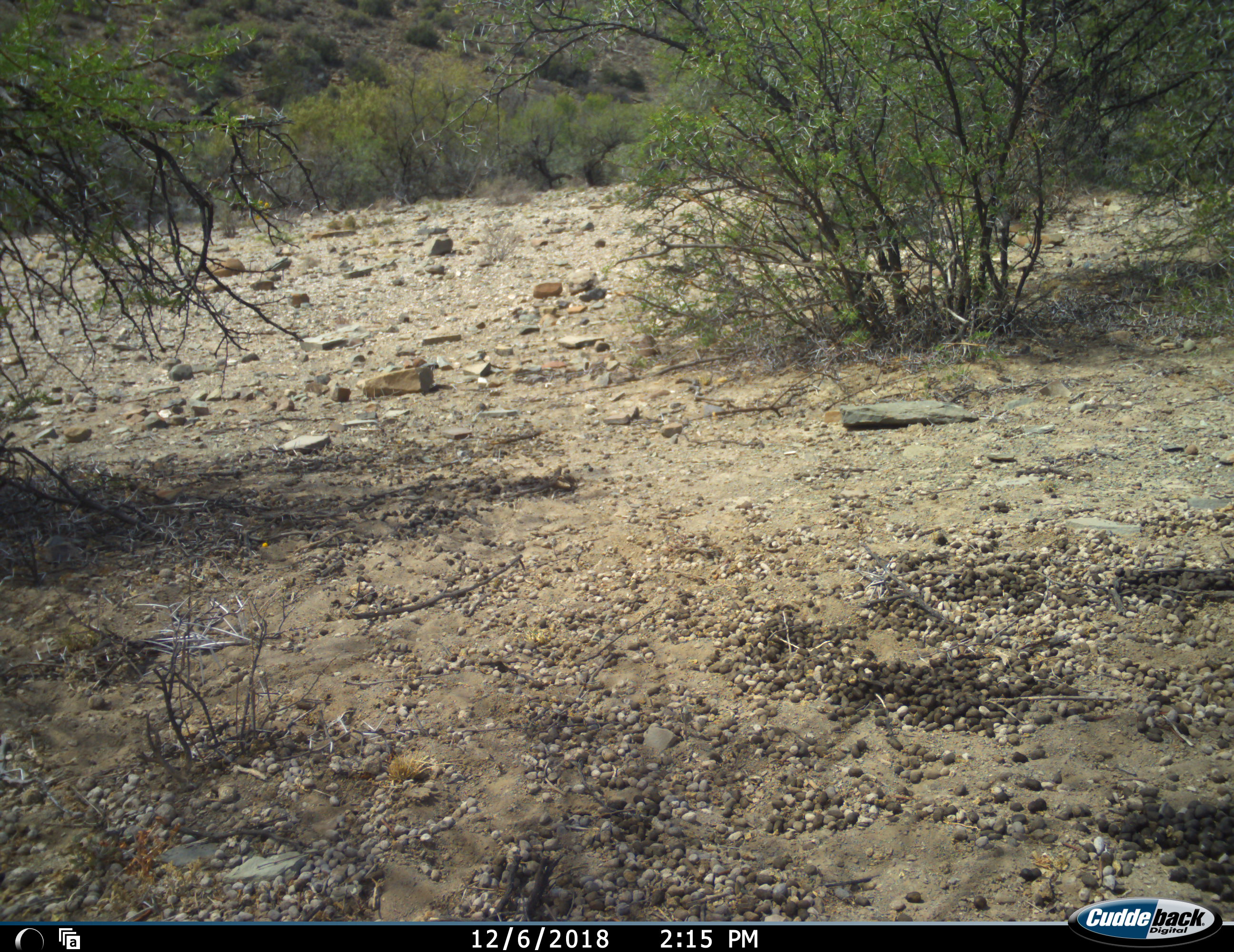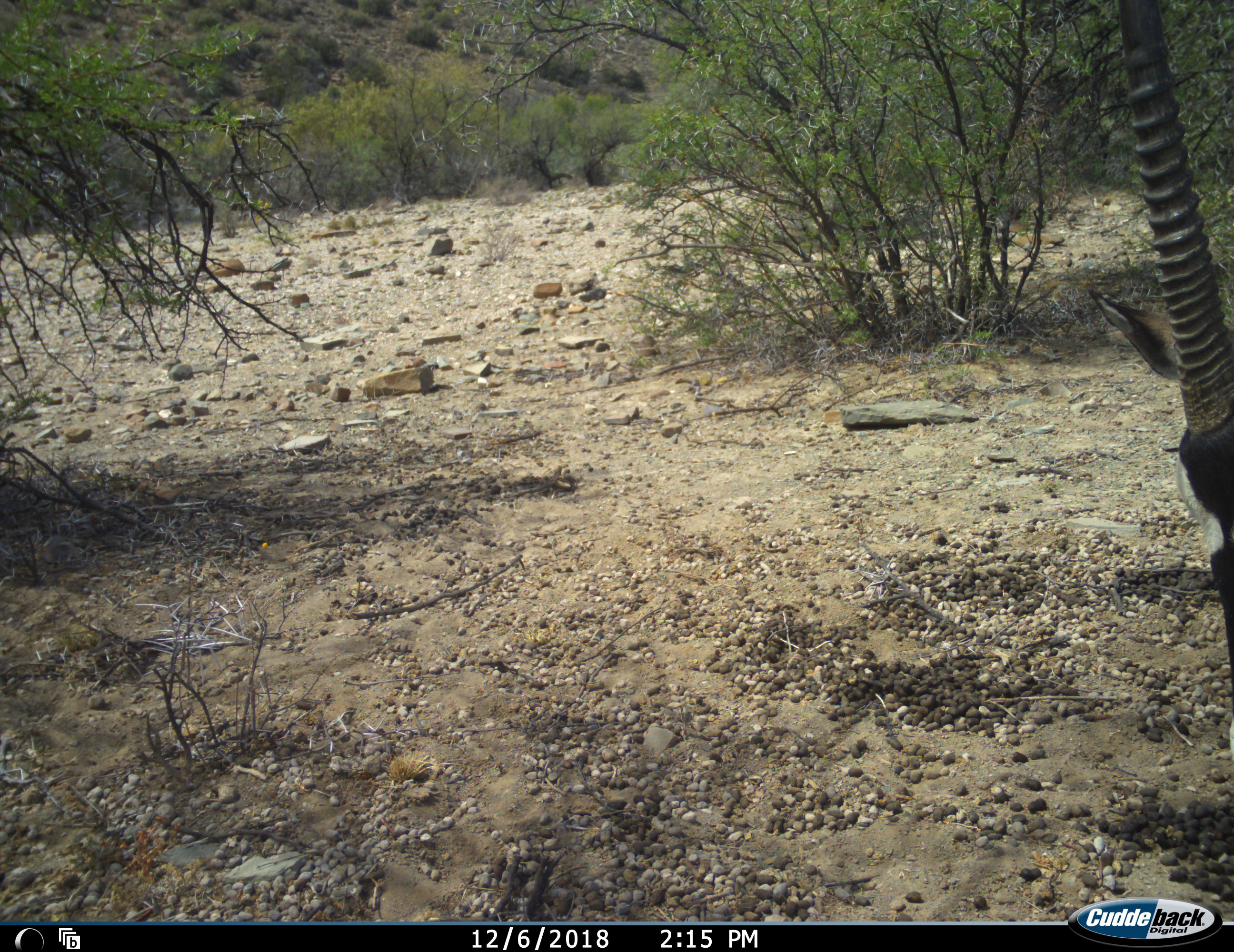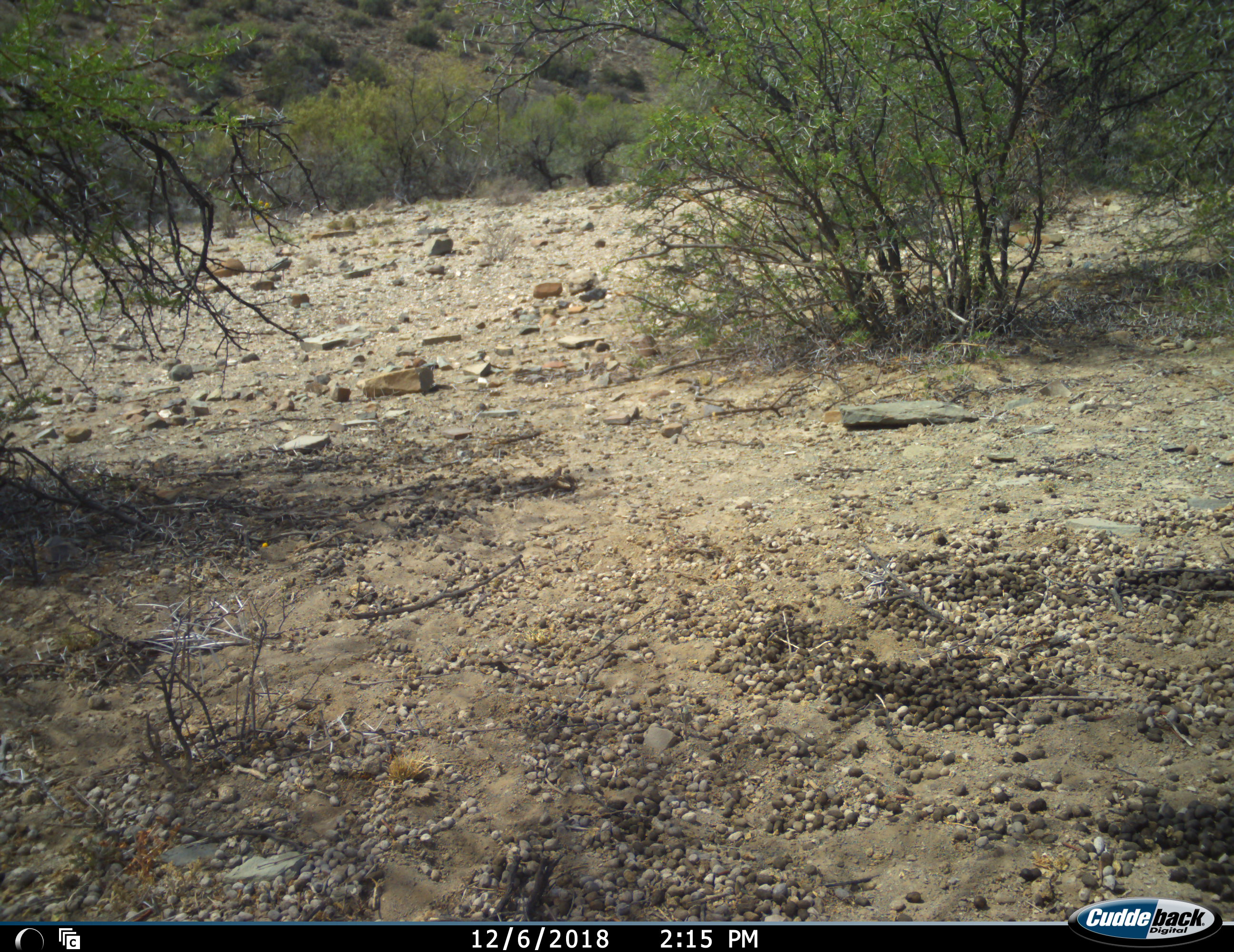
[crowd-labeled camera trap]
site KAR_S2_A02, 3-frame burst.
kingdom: Animalia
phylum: Chordata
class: Mammalia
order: Artiodactyla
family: Bovidae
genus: Oryx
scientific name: Oryx gazella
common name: gemsbok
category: oryx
Oryx (gemsbok) (Oryx gazella), count 1. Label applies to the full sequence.